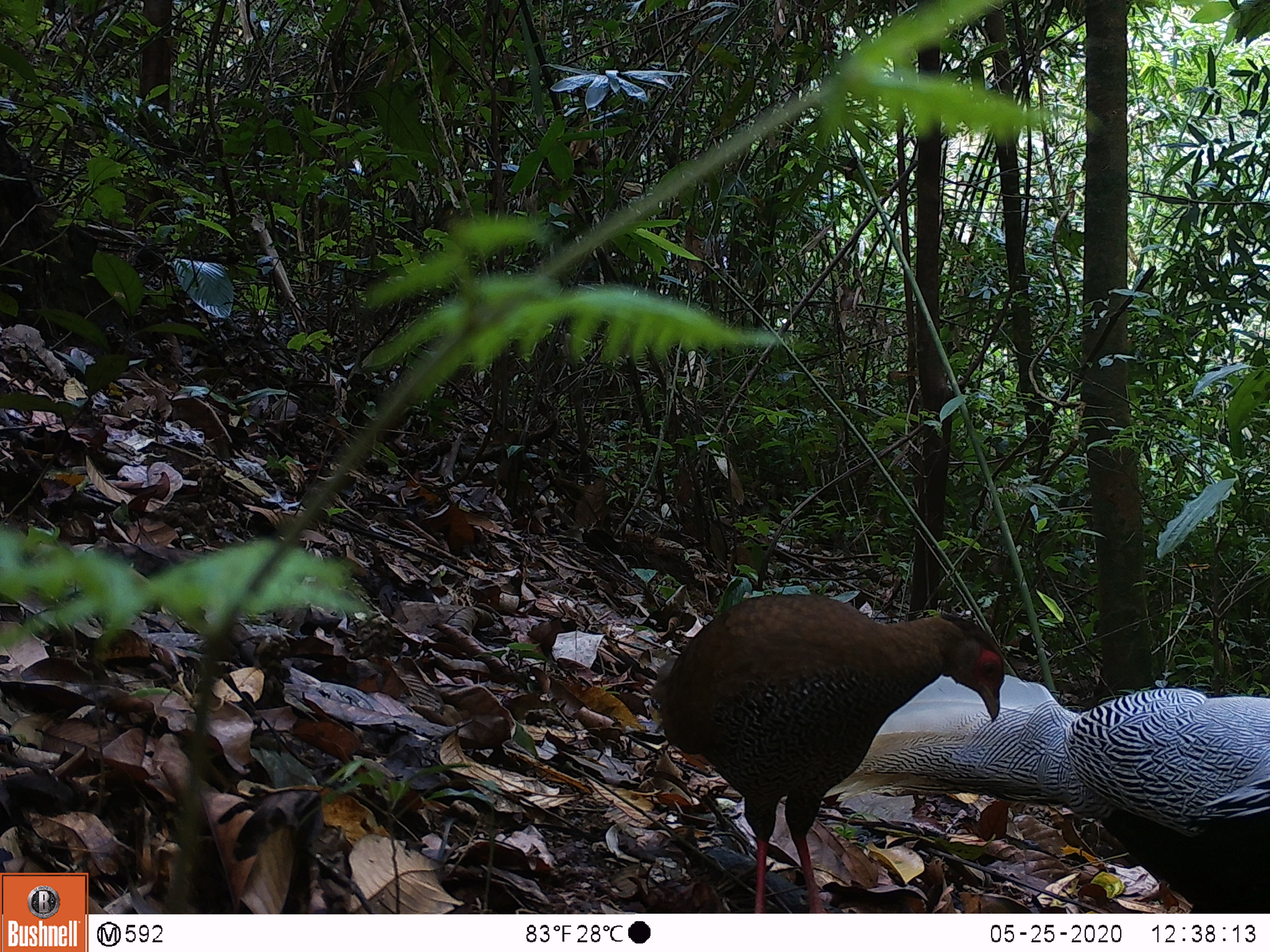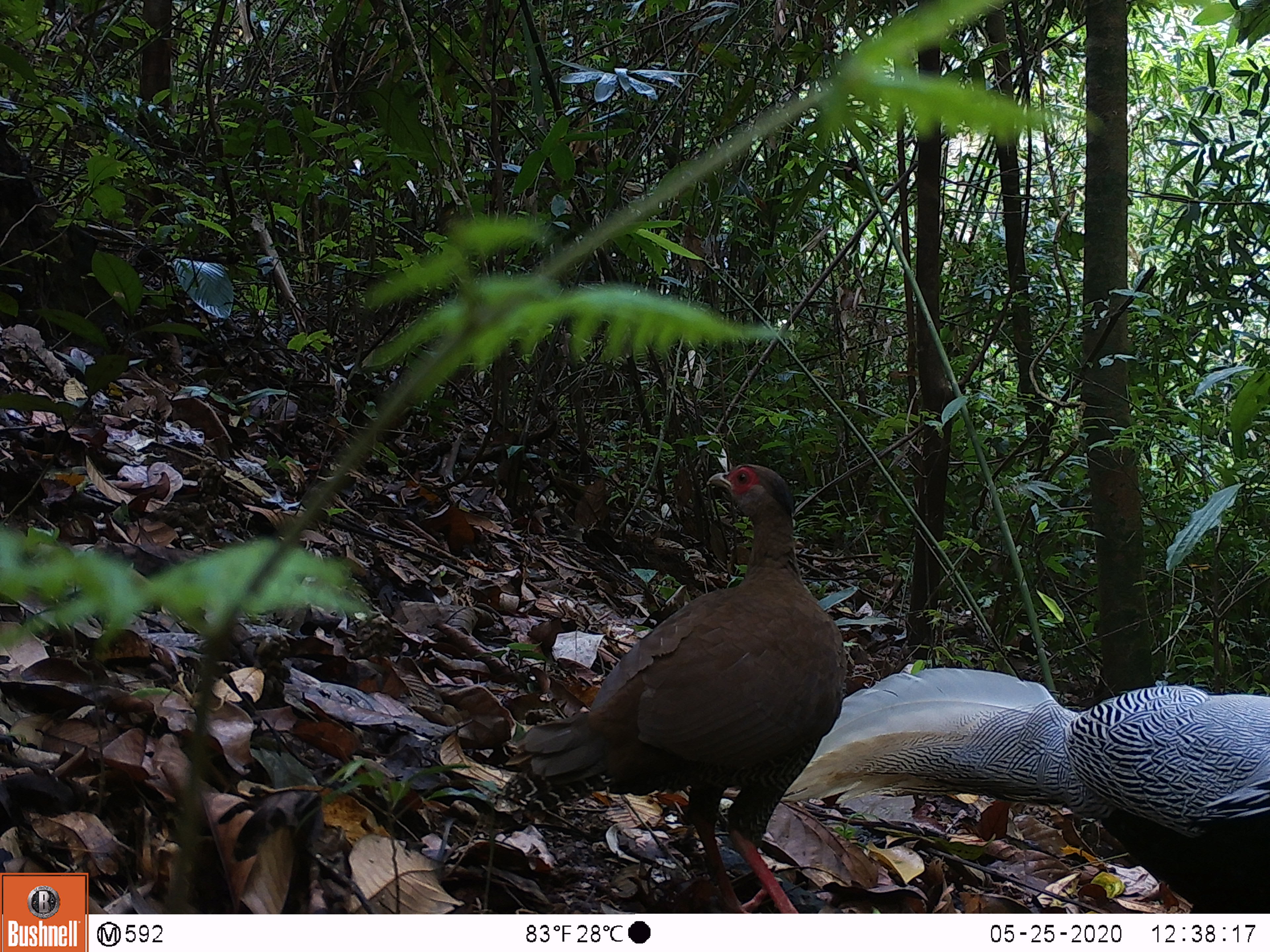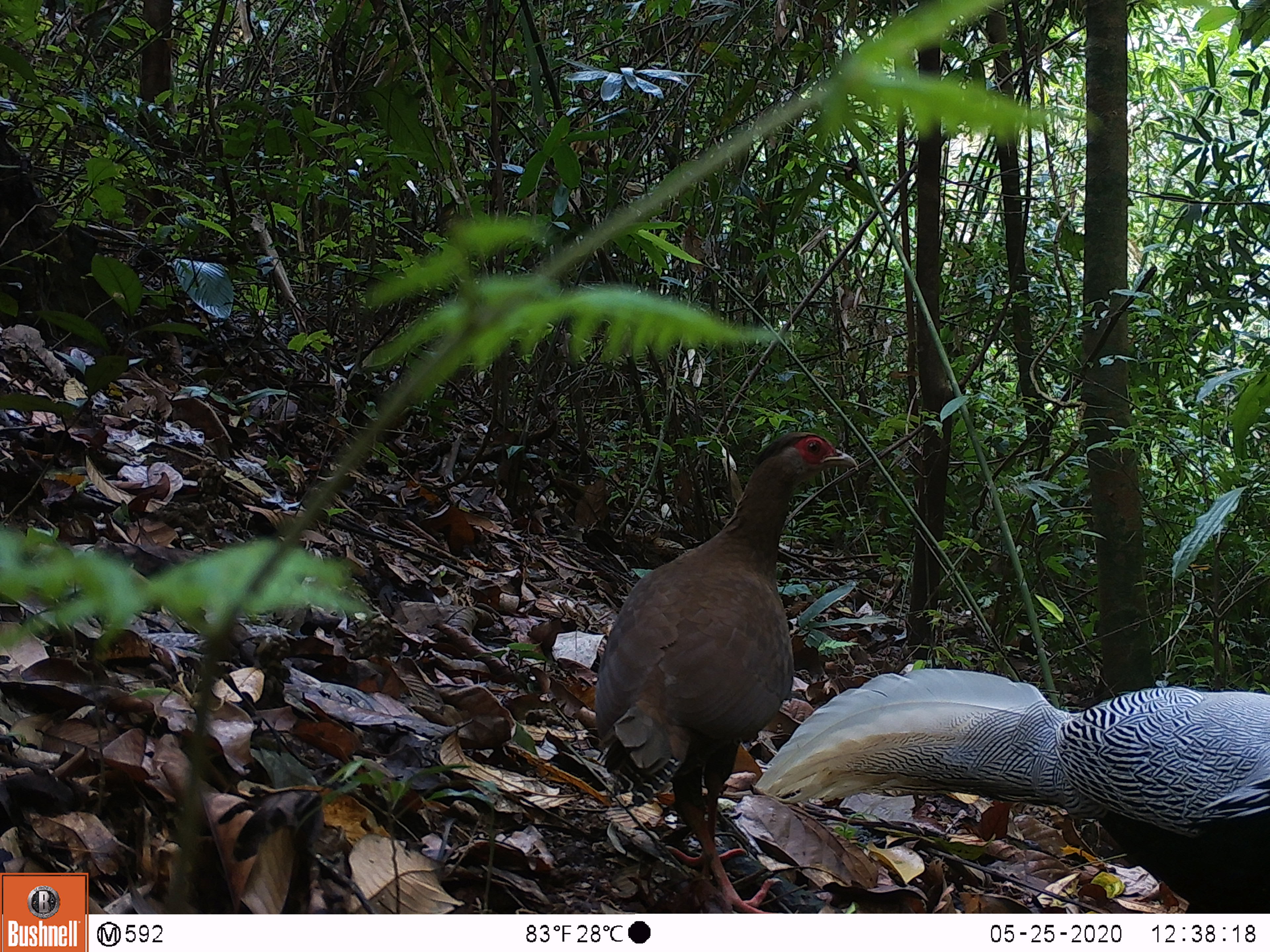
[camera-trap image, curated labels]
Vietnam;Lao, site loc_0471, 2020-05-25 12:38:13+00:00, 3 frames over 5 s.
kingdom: Animalia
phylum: Chordata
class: Aves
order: Galliformes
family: Phasianidae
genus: Lophura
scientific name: Lophura nycthemera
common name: silver pheasant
Silver pheasant (Lophura nycthemera). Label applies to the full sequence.